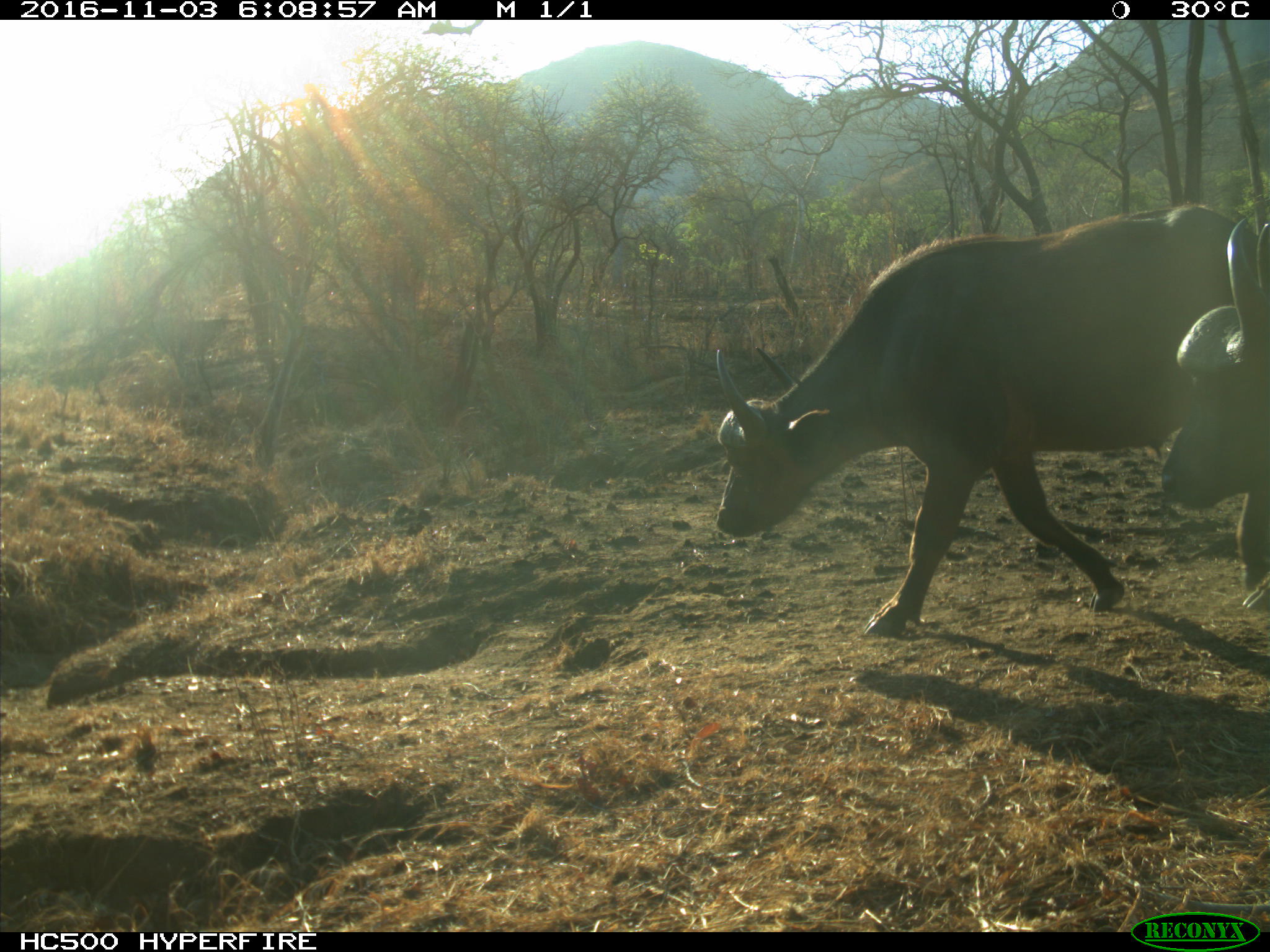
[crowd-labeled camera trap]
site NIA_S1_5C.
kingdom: Animalia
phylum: Chordata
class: Mammalia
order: Artiodactyla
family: Bovidae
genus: Syncerus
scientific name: Syncerus caffer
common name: african buffalo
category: buffalo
Buffalo (african buffalo) (Syncerus caffer), count 2. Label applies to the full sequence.